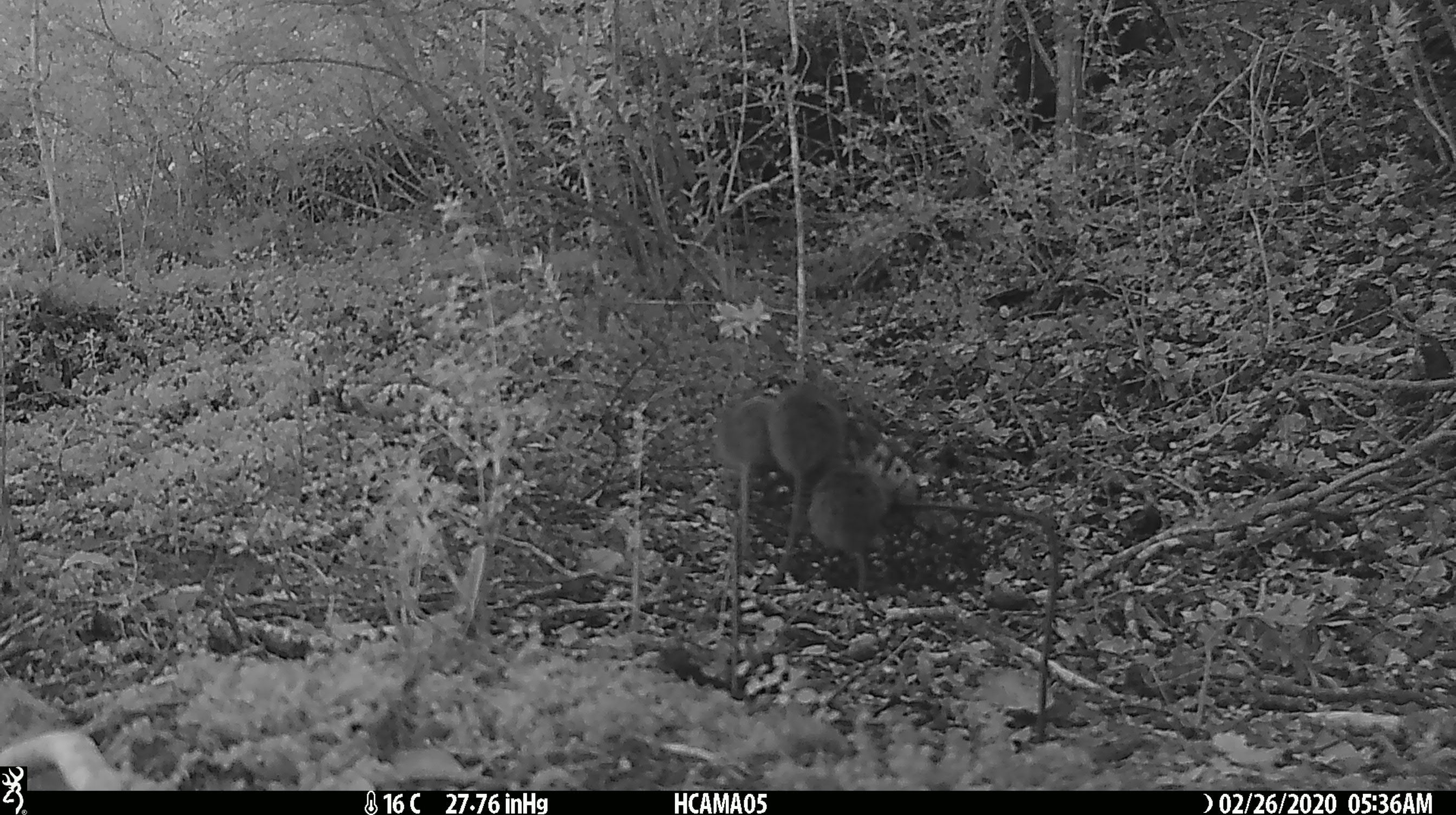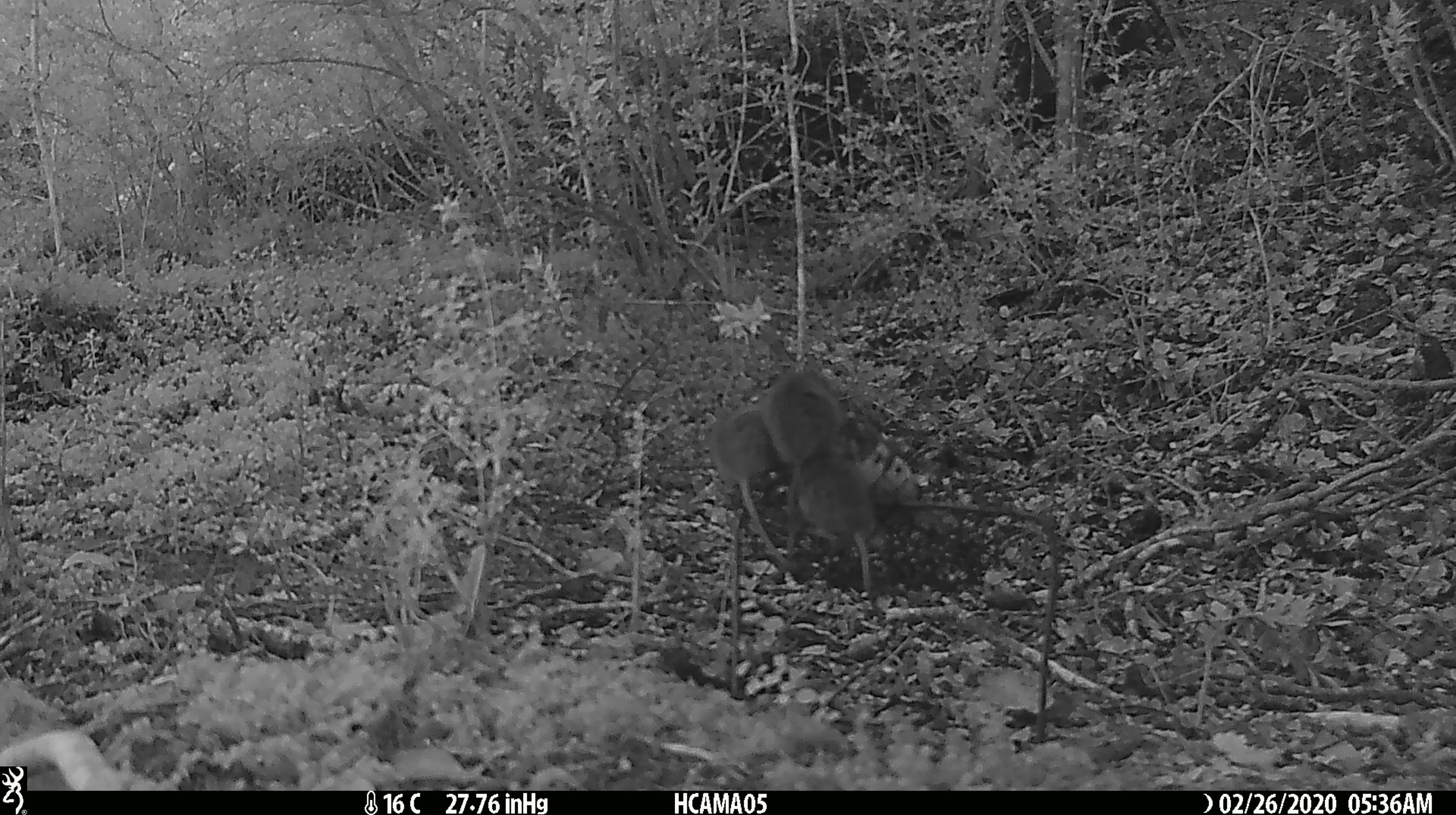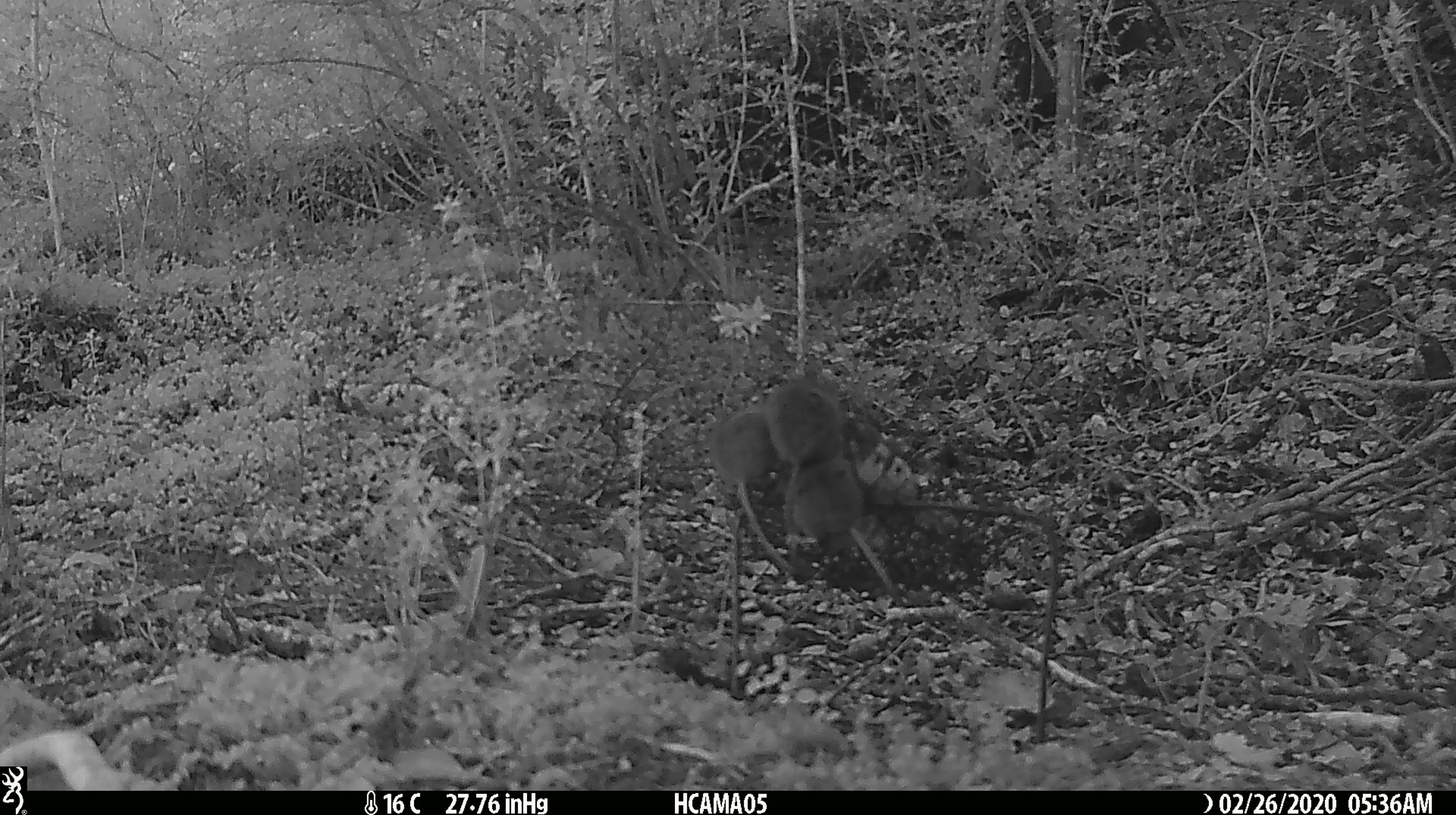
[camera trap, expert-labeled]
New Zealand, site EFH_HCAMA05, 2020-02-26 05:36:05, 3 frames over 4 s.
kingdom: Animalia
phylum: Chordata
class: Mammalia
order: Rodentia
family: Muridae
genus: Mus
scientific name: Mus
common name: mouse